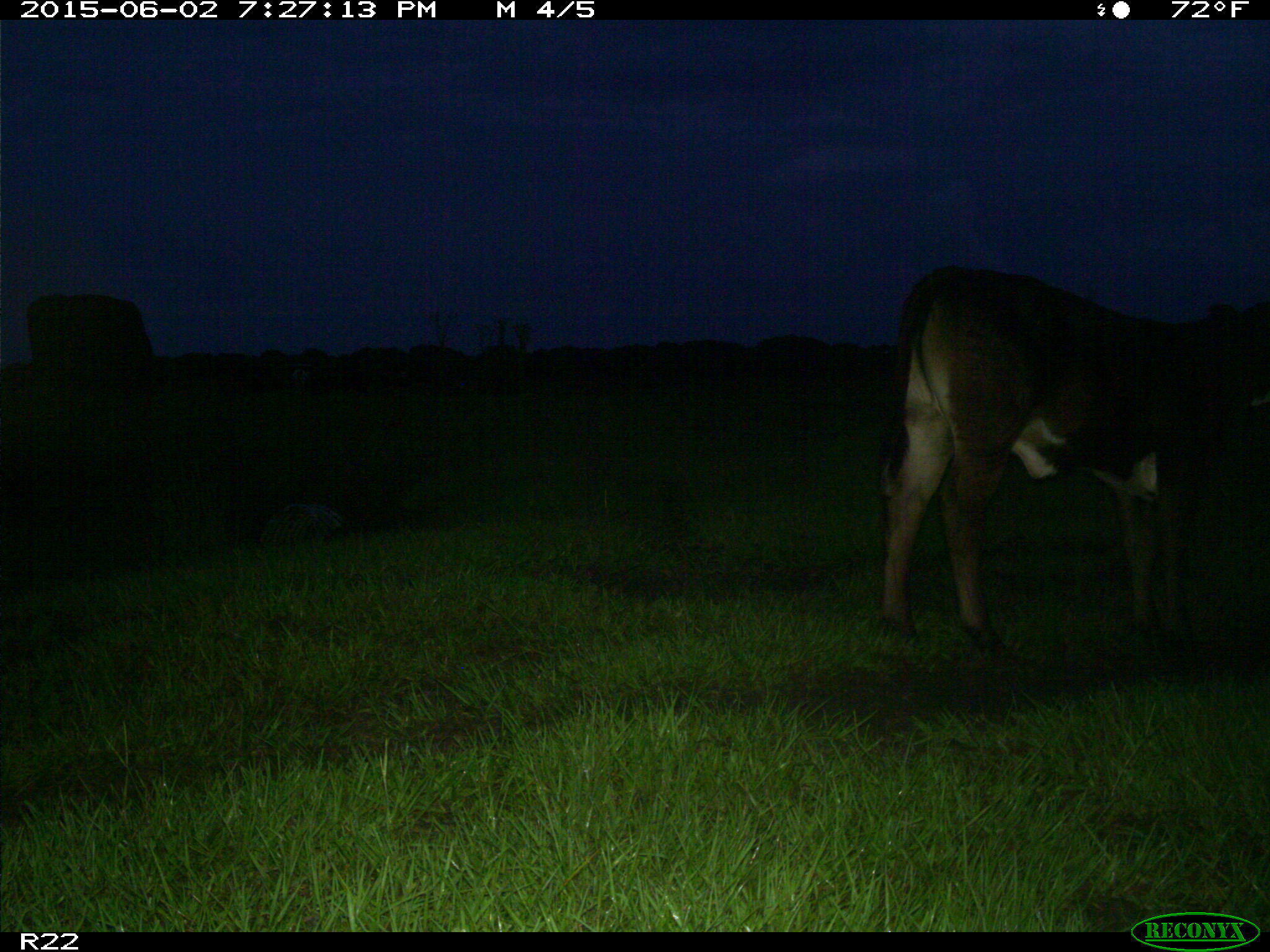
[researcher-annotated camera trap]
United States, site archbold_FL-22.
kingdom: Animalia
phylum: Chordata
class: Mammalia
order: Artiodactyla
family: Bovidae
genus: Bos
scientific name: Bos taurus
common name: domestic cow